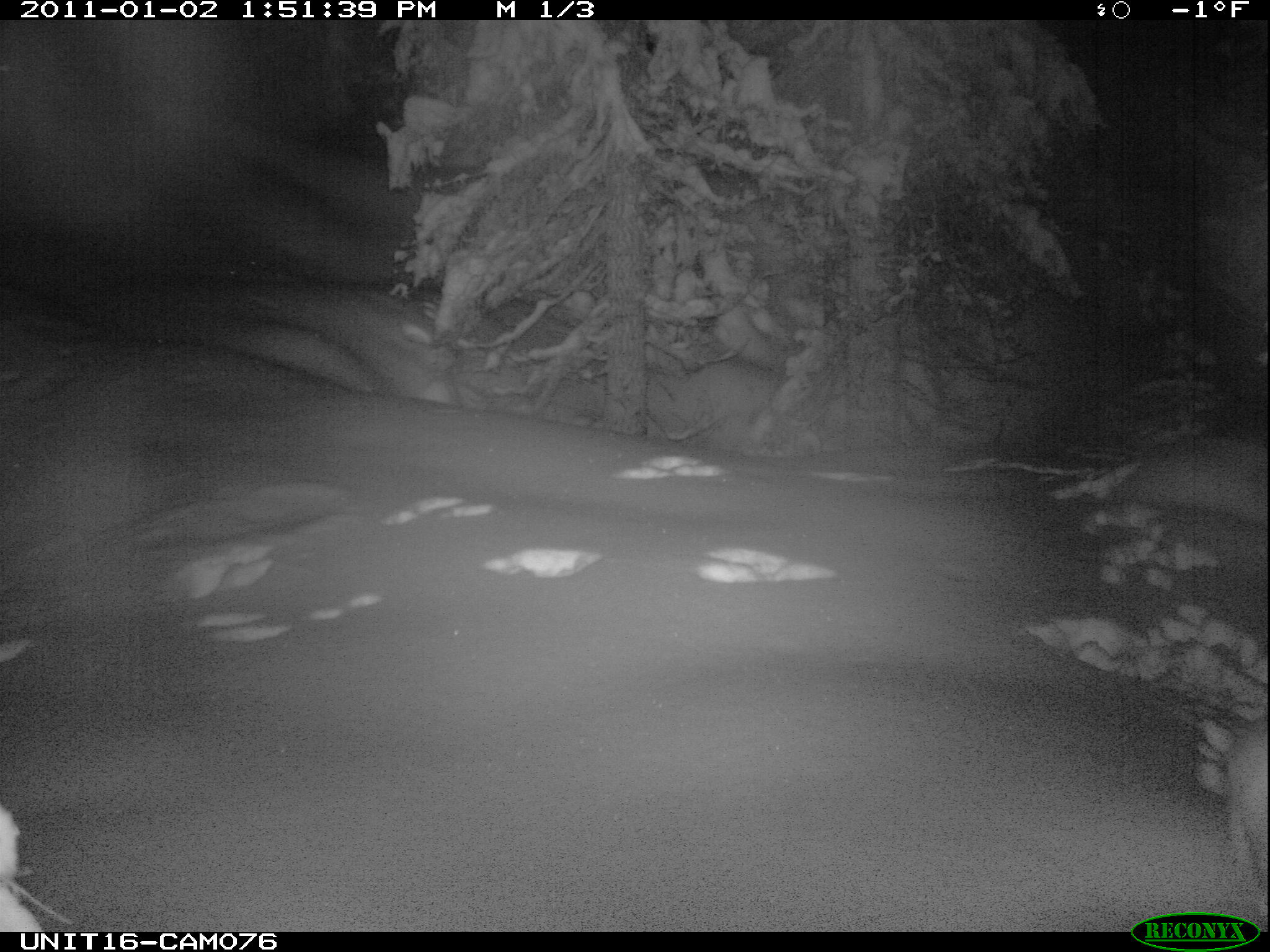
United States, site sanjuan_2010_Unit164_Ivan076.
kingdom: Animalia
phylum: Chordata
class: Mammalia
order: Lagomorpha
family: Leporidae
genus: Lepus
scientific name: Lepus americanus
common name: snowshoe hare